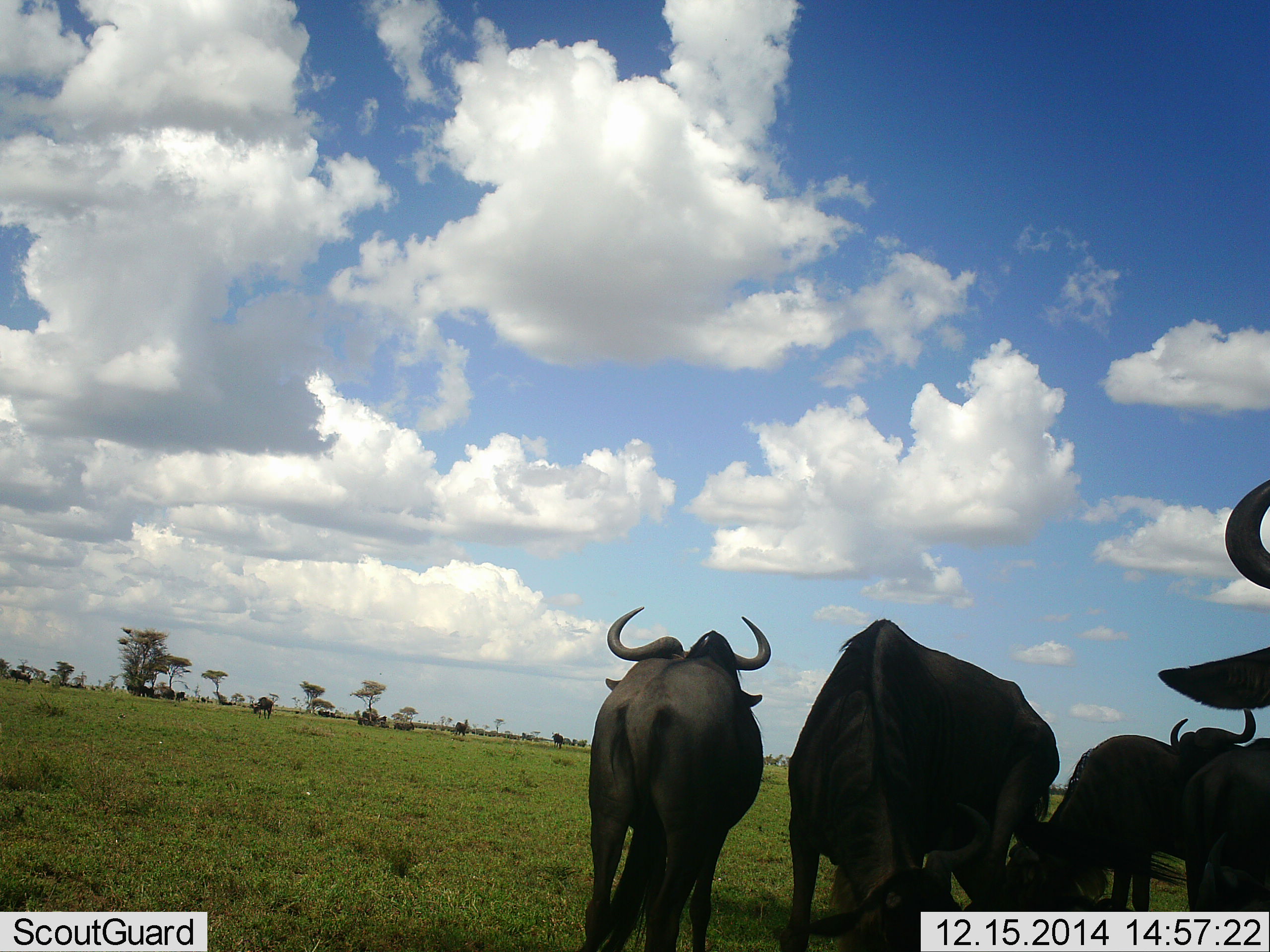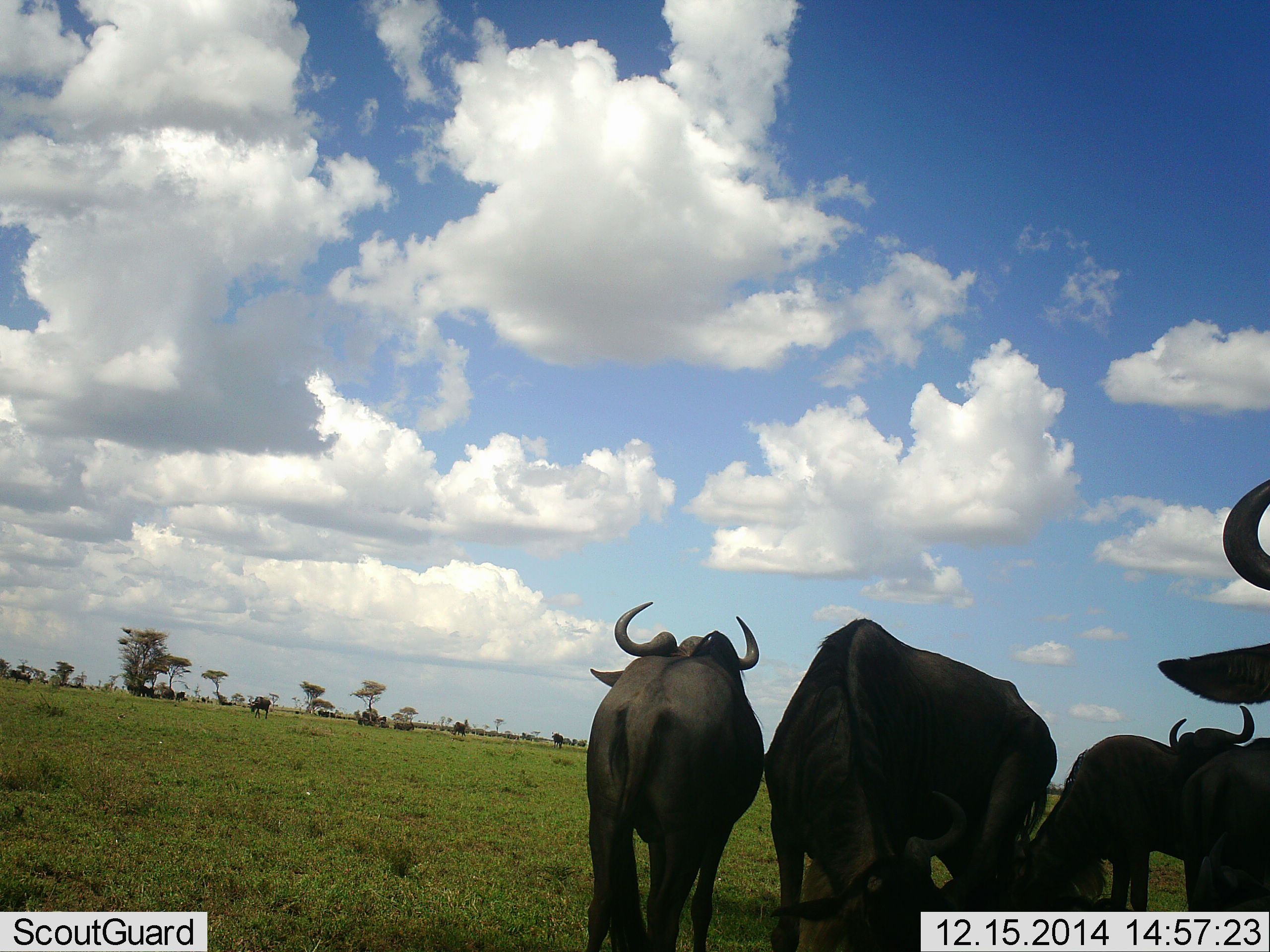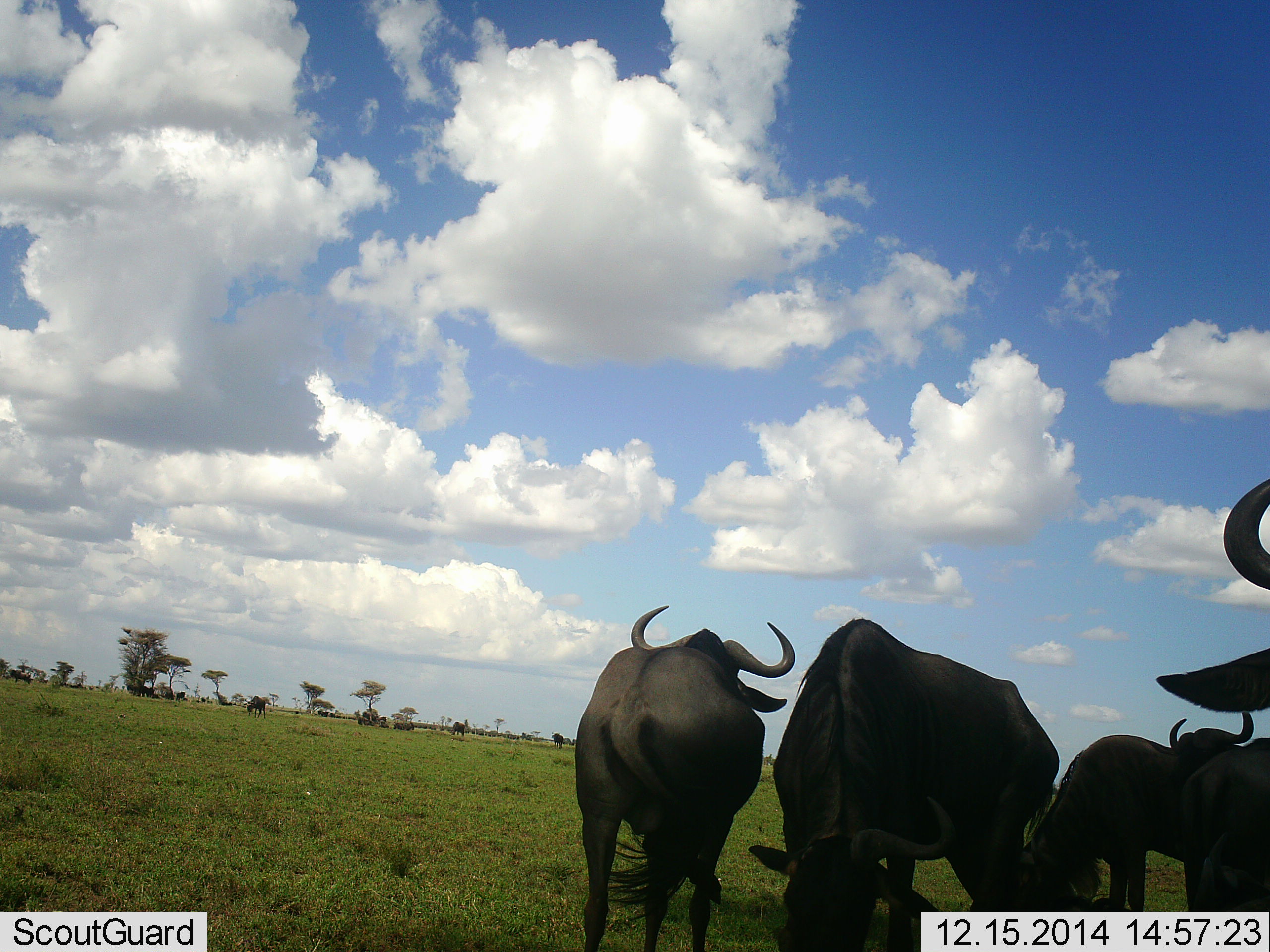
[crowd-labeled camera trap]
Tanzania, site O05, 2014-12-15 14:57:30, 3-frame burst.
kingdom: Animalia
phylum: Chordata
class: Mammalia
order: Artiodactyla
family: Bovidae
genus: Connochaetes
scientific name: Connochaetes taurinus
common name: blue wildebeest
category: wildebeest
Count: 8.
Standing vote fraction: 100%.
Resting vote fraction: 20%.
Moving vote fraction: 20%.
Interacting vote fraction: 0%.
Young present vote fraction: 0%.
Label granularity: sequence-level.